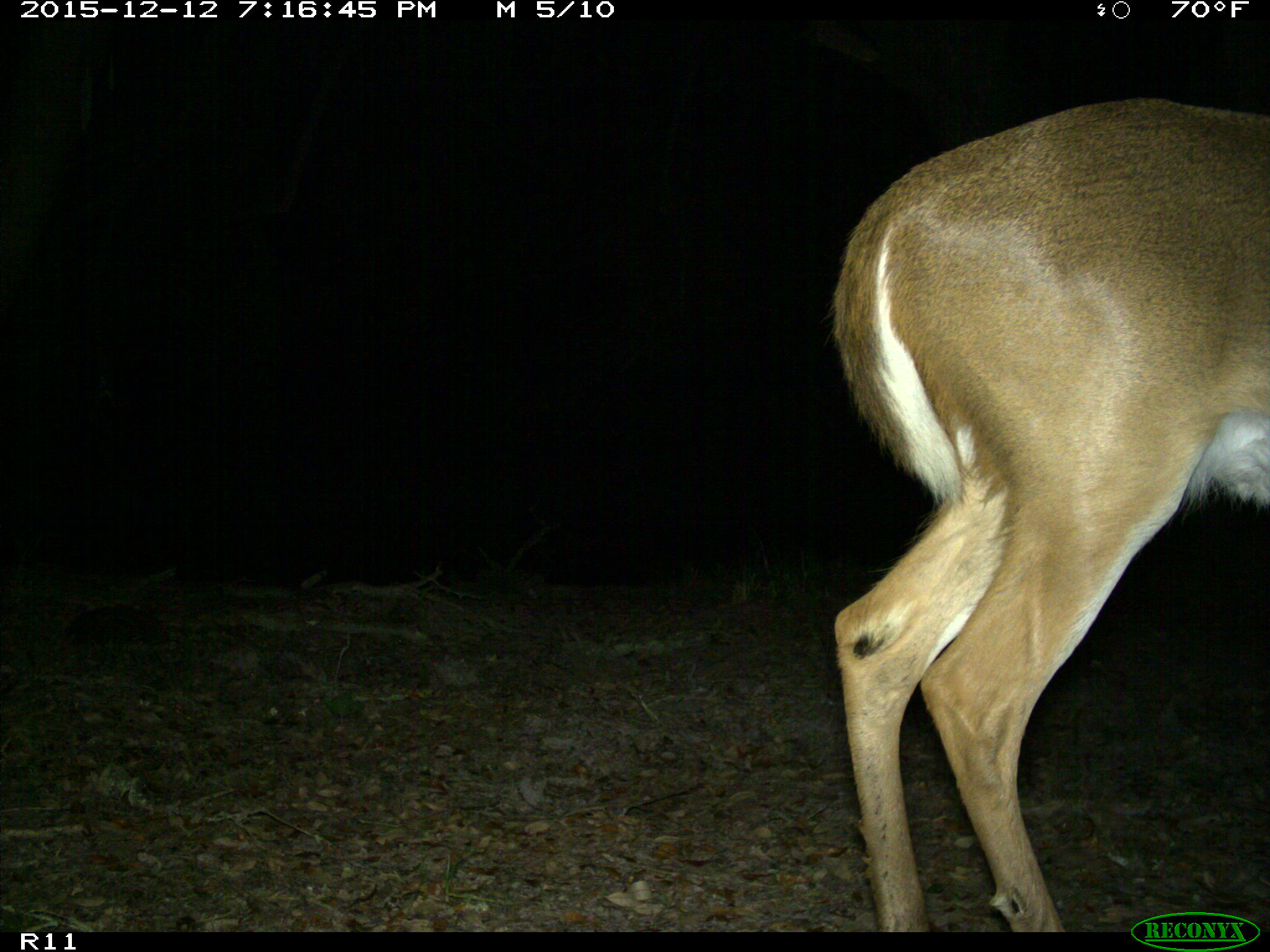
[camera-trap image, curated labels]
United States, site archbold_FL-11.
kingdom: Animalia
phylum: Chordata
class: Mammalia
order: Artiodactyla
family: Cervidae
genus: Odocoileus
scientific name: Odocoileus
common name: deer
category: unidentified deer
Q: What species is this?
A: Unidentified deer (deer) (Odocoileus).